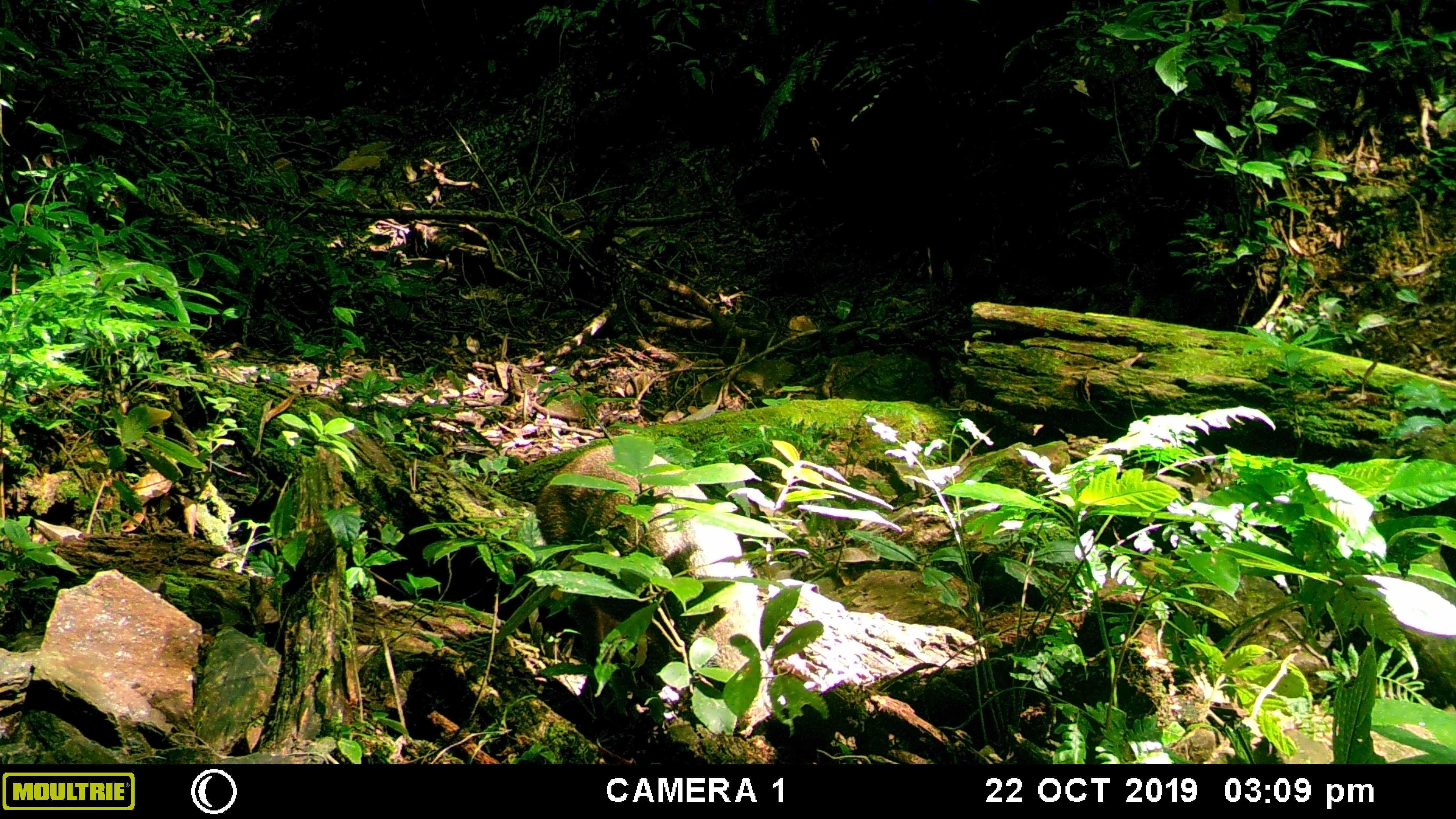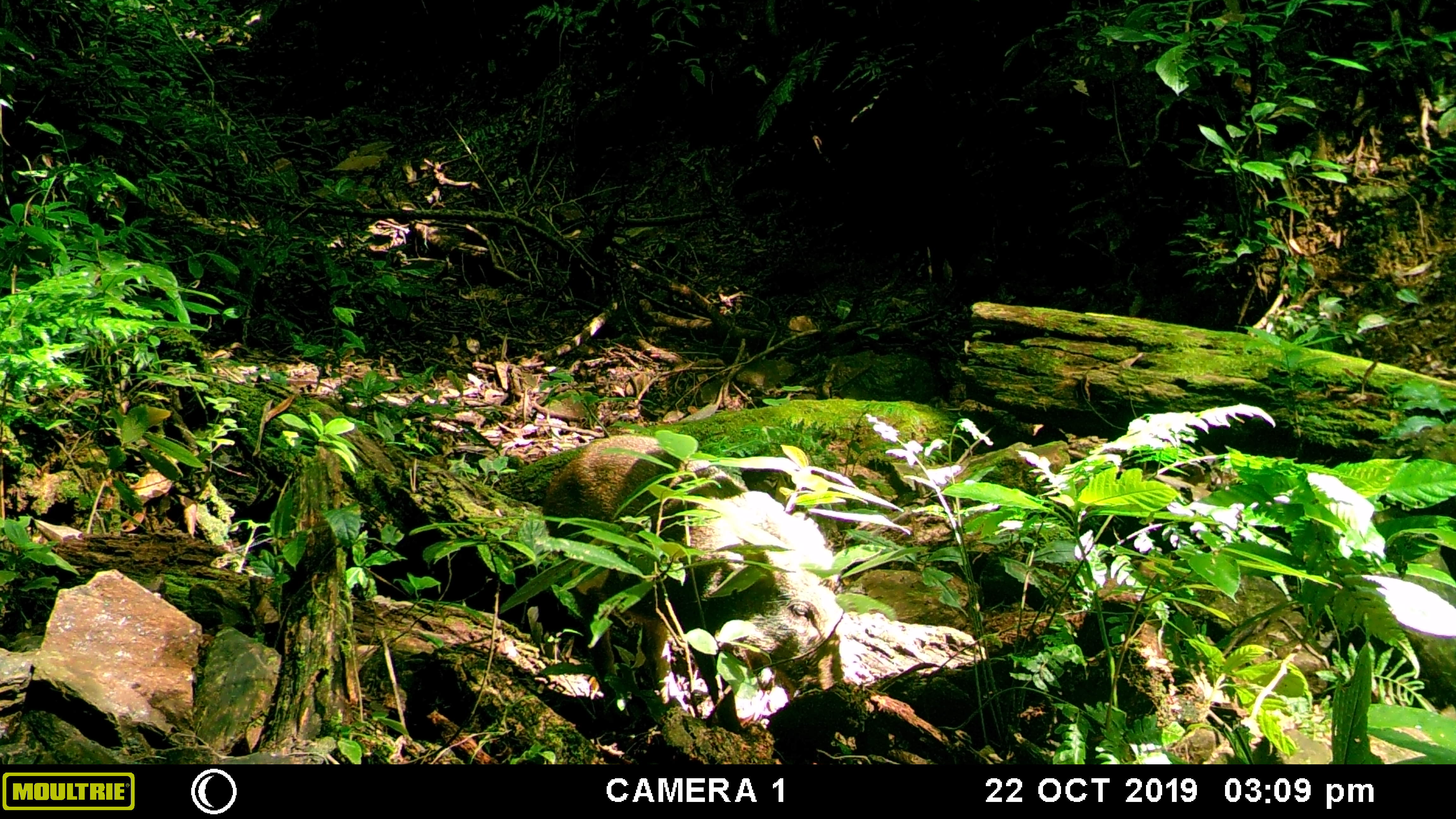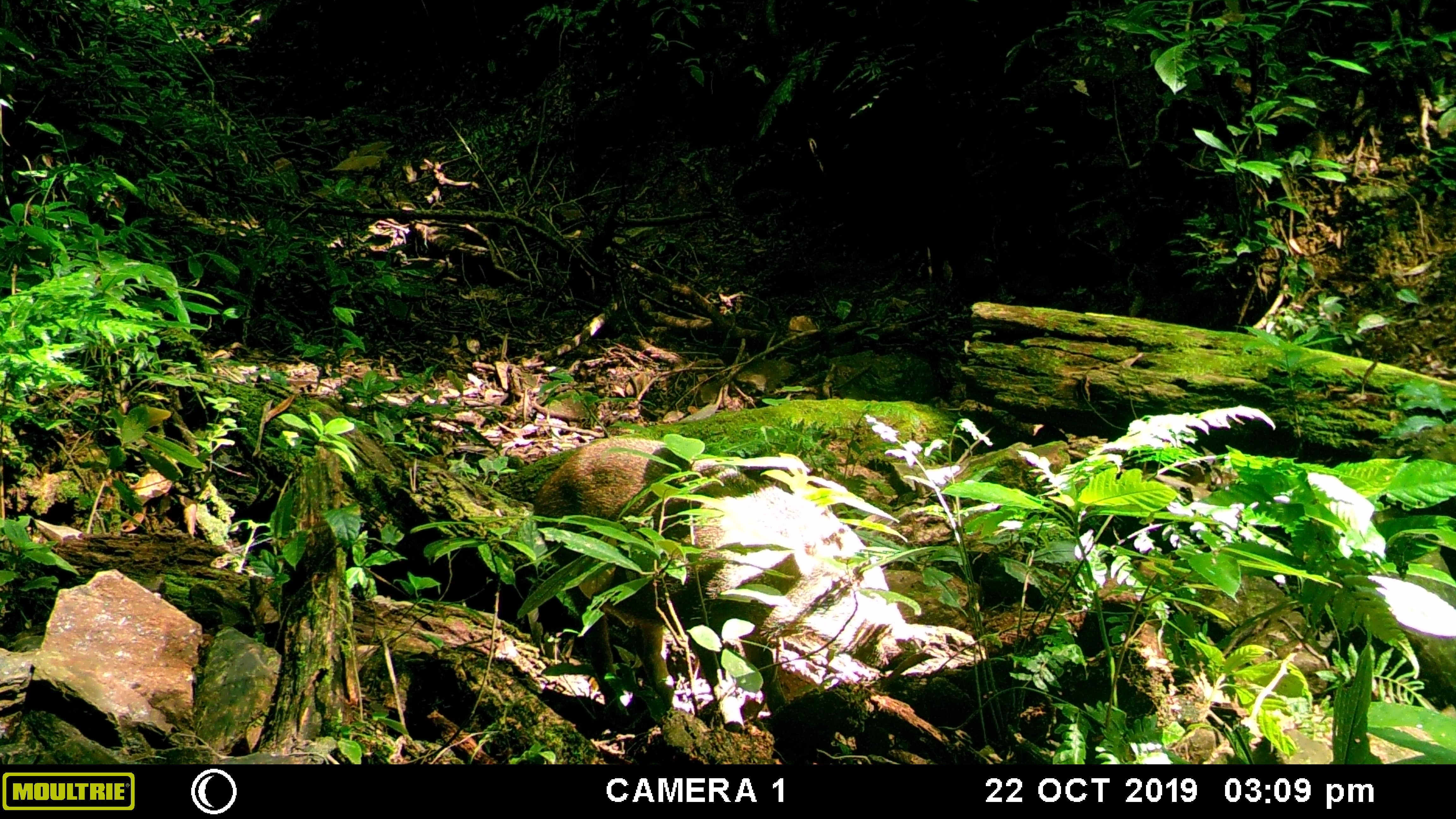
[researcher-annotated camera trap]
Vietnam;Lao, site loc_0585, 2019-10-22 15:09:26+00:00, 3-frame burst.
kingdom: Animalia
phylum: Chordata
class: Mammalia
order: Artiodactyla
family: Suidae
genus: Sus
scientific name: Sus scrofa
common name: eurasian wild pig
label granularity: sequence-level